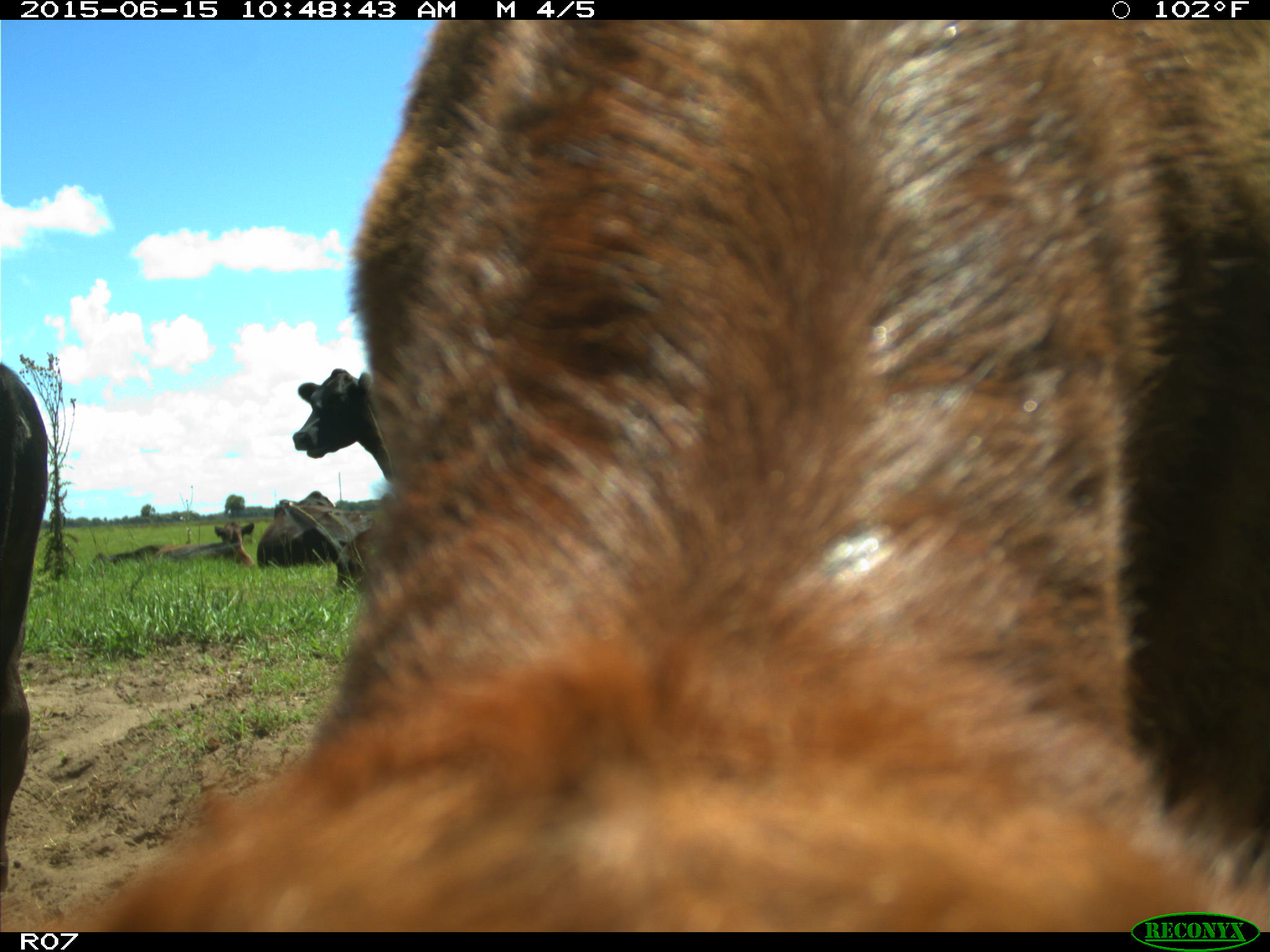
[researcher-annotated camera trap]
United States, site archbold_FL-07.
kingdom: Animalia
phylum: Chordata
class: Mammalia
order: Artiodactyla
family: Bovidae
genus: Bos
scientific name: Bos taurus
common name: domestic cow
Bos taurus (domestic cow).